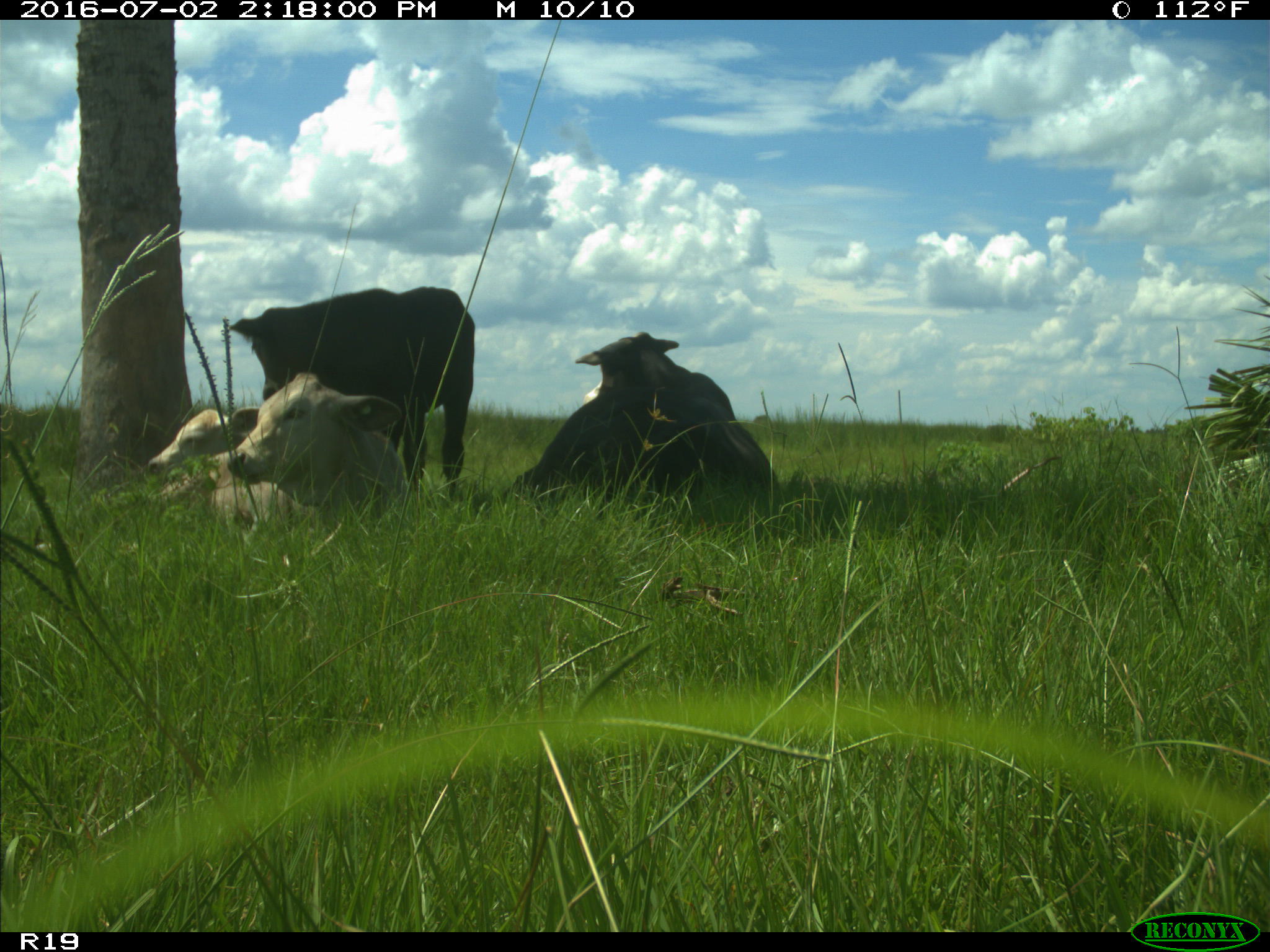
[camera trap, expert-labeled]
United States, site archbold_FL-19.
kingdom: Animalia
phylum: Chordata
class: Mammalia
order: Artiodactyla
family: Bovidae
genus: Bos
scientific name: Bos taurus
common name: domestic cow